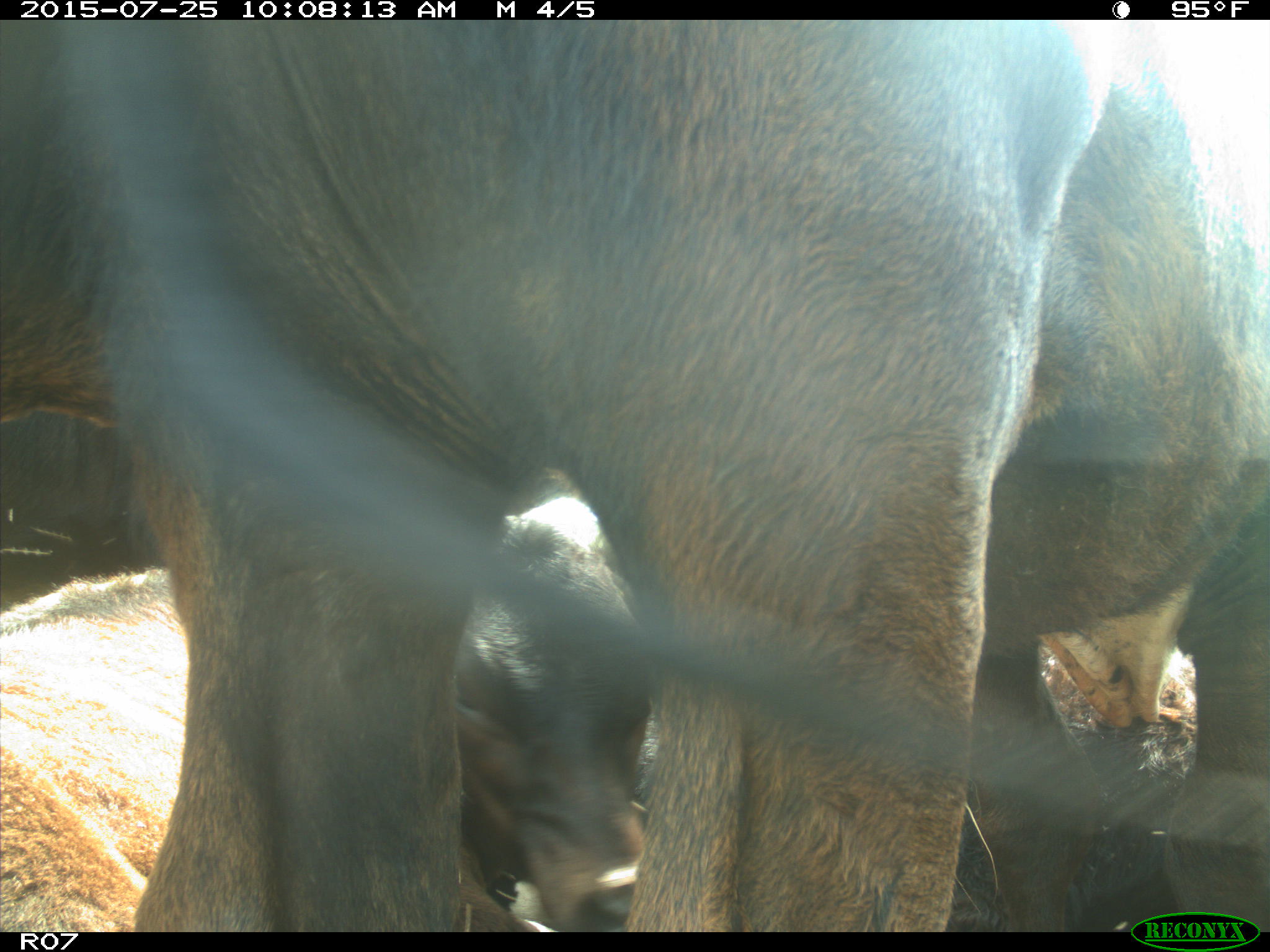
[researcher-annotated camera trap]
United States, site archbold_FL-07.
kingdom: Animalia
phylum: Chordata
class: Mammalia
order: Artiodactyla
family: Bovidae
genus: Bos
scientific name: Bos taurus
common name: domestic cow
Bos taurus (domestic cow).